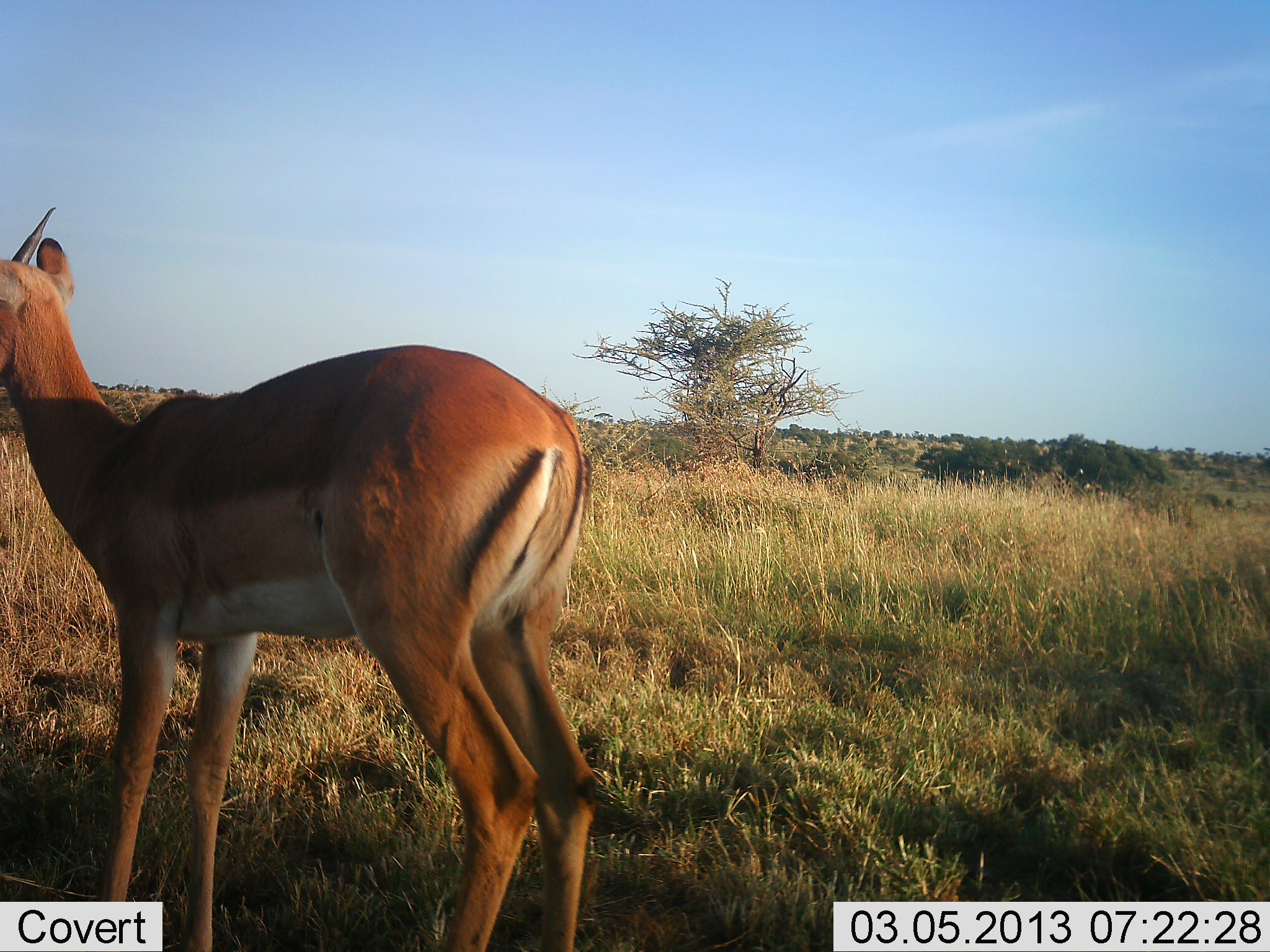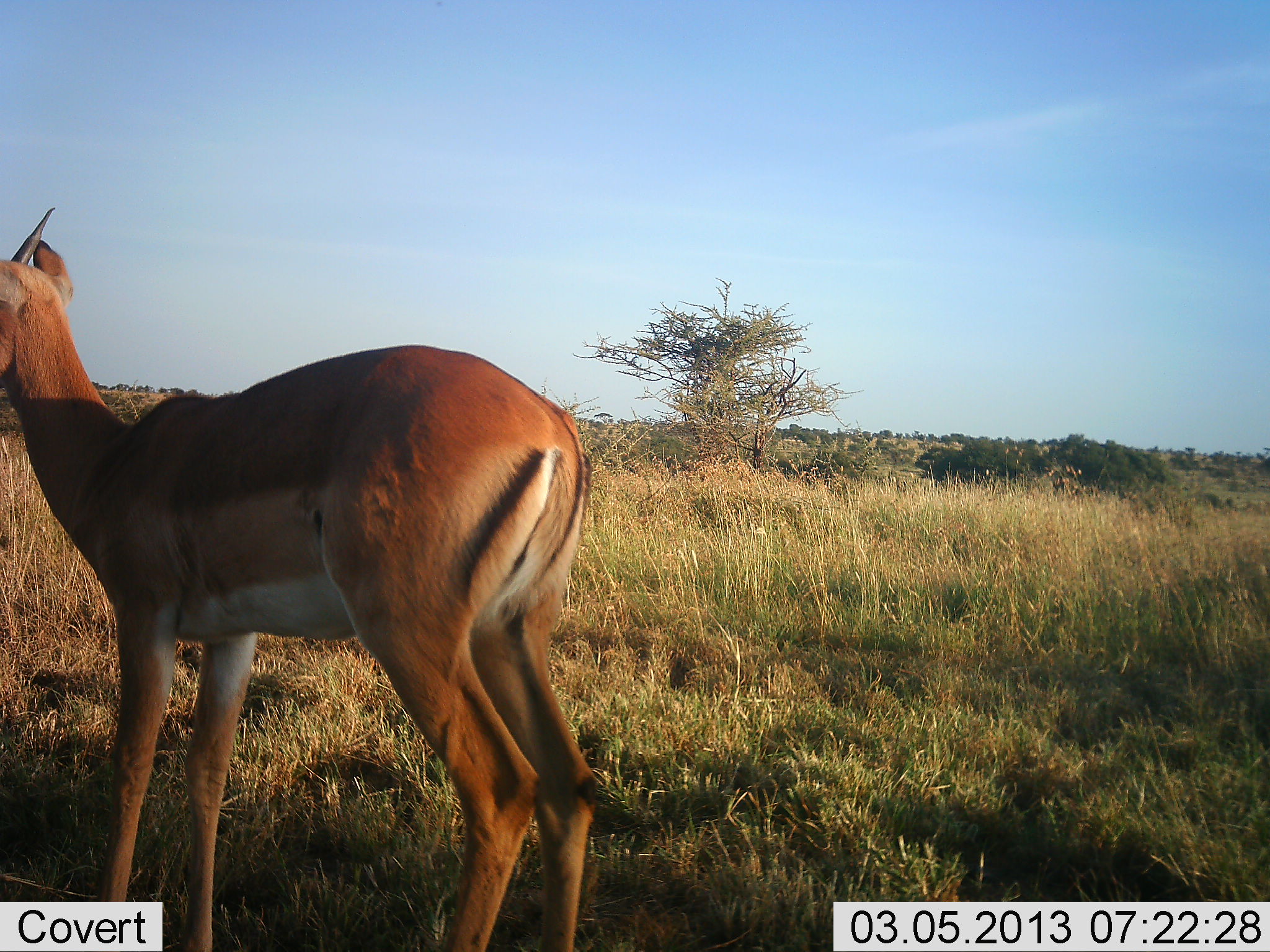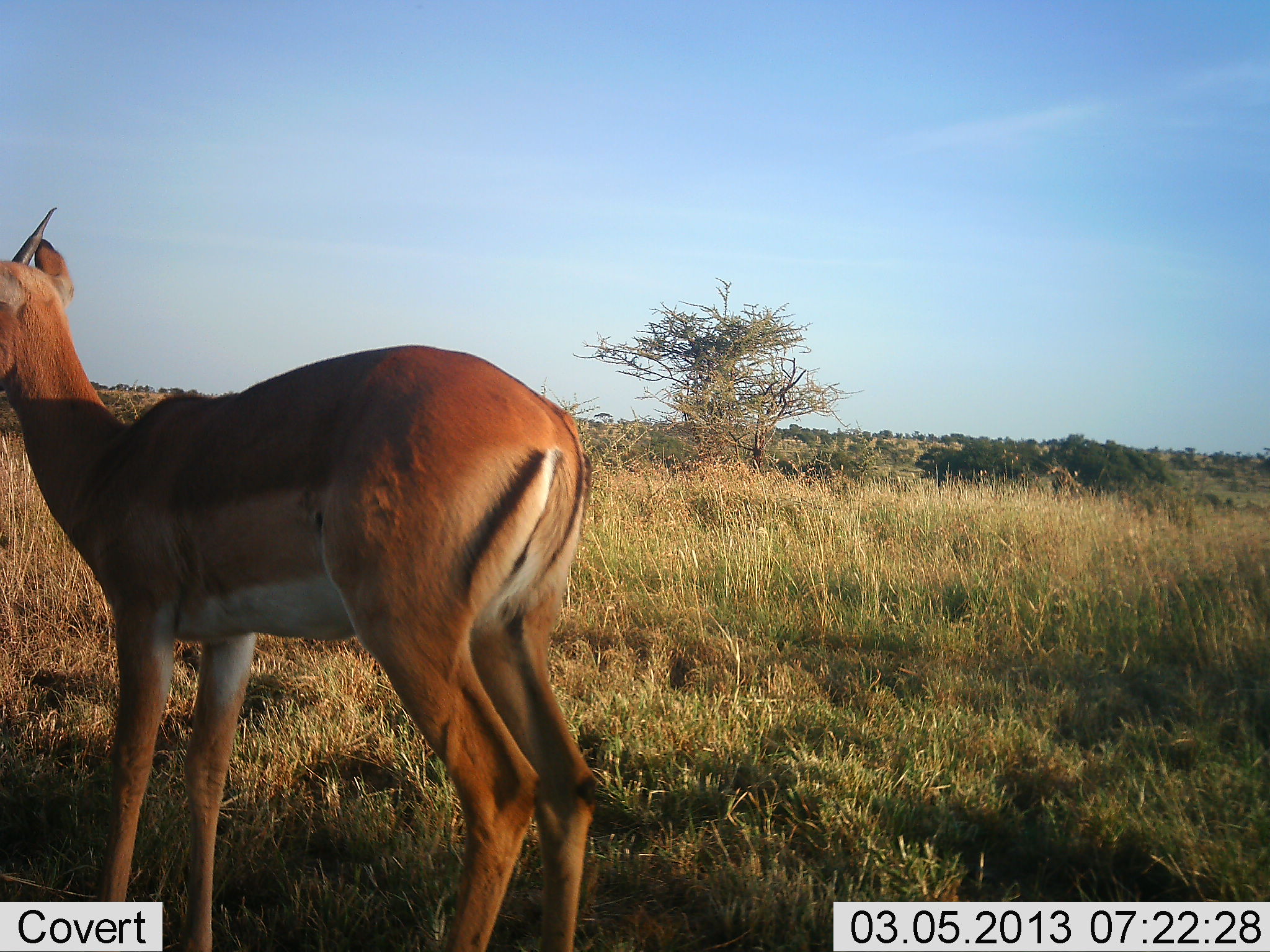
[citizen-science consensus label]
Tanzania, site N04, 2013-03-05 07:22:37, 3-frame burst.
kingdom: Animalia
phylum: Chordata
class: Mammalia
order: Artiodactyla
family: Bovidae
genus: Aepyceros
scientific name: Aepyceros melampus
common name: impala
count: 1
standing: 100%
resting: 0%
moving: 0%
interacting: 0%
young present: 16%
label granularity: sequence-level